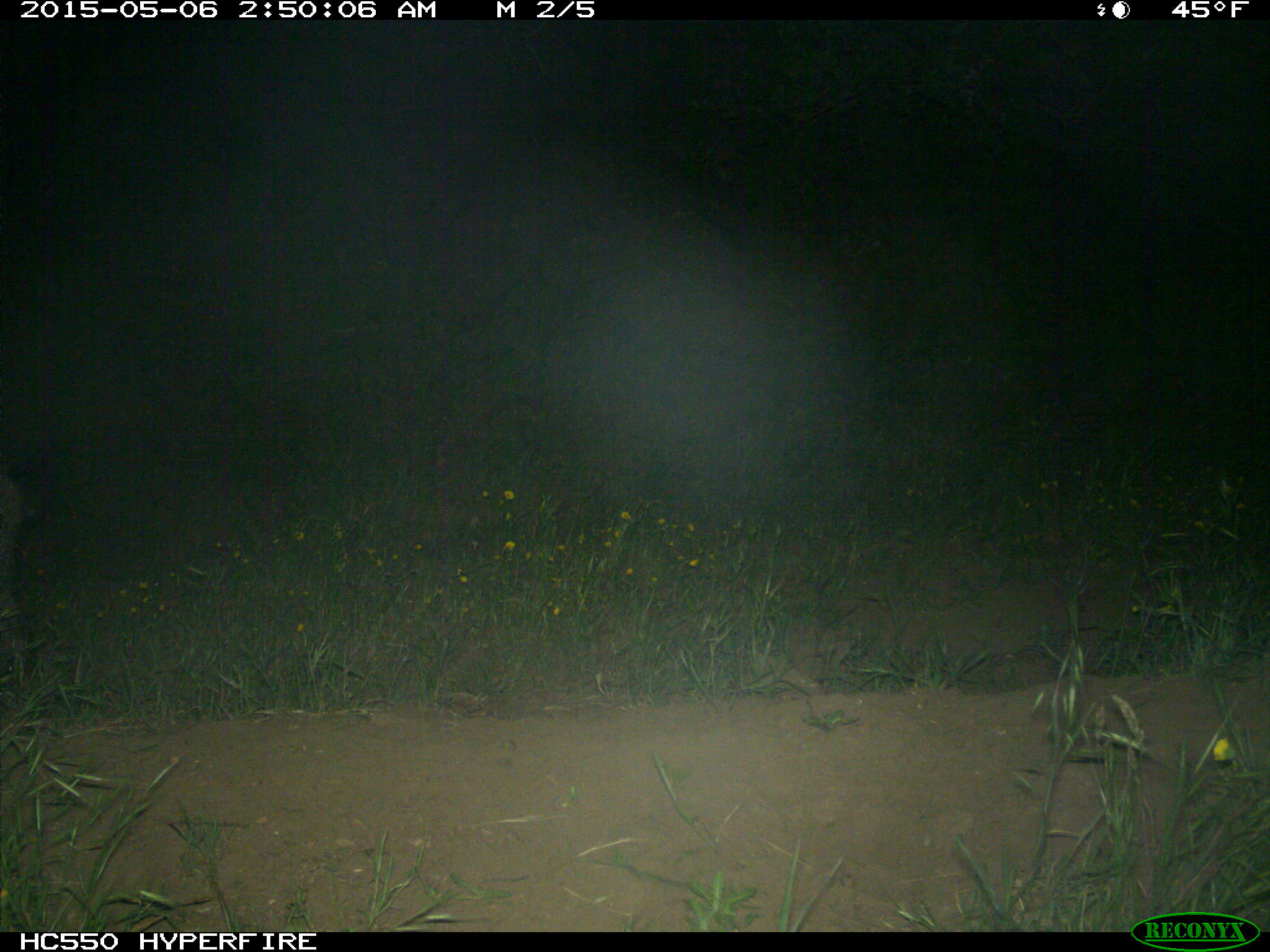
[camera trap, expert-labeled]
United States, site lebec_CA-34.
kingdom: Animalia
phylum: Chordata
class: Mammalia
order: Artiodactyla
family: Suidae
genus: Sus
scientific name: Sus scrofa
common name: wild boar